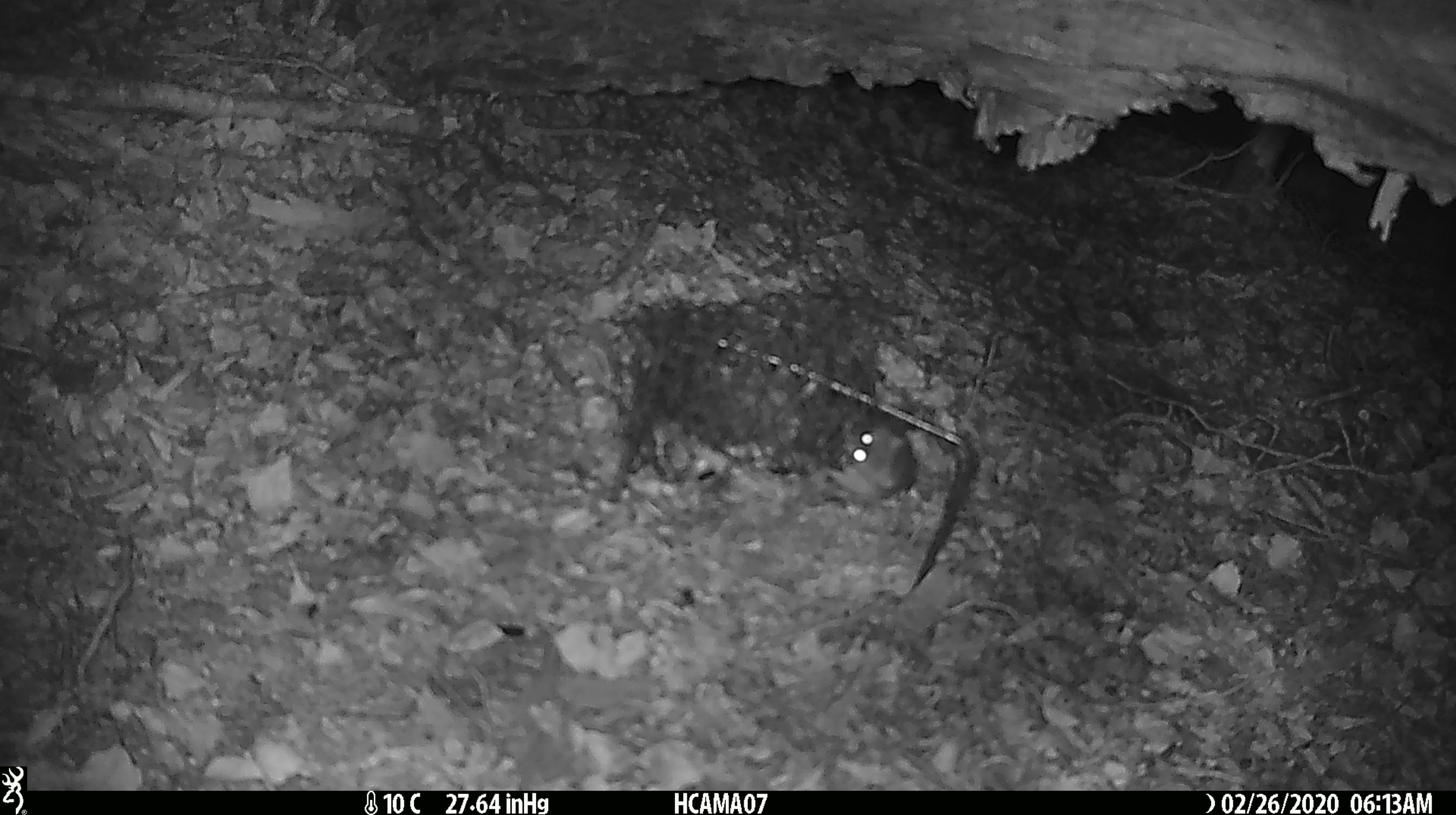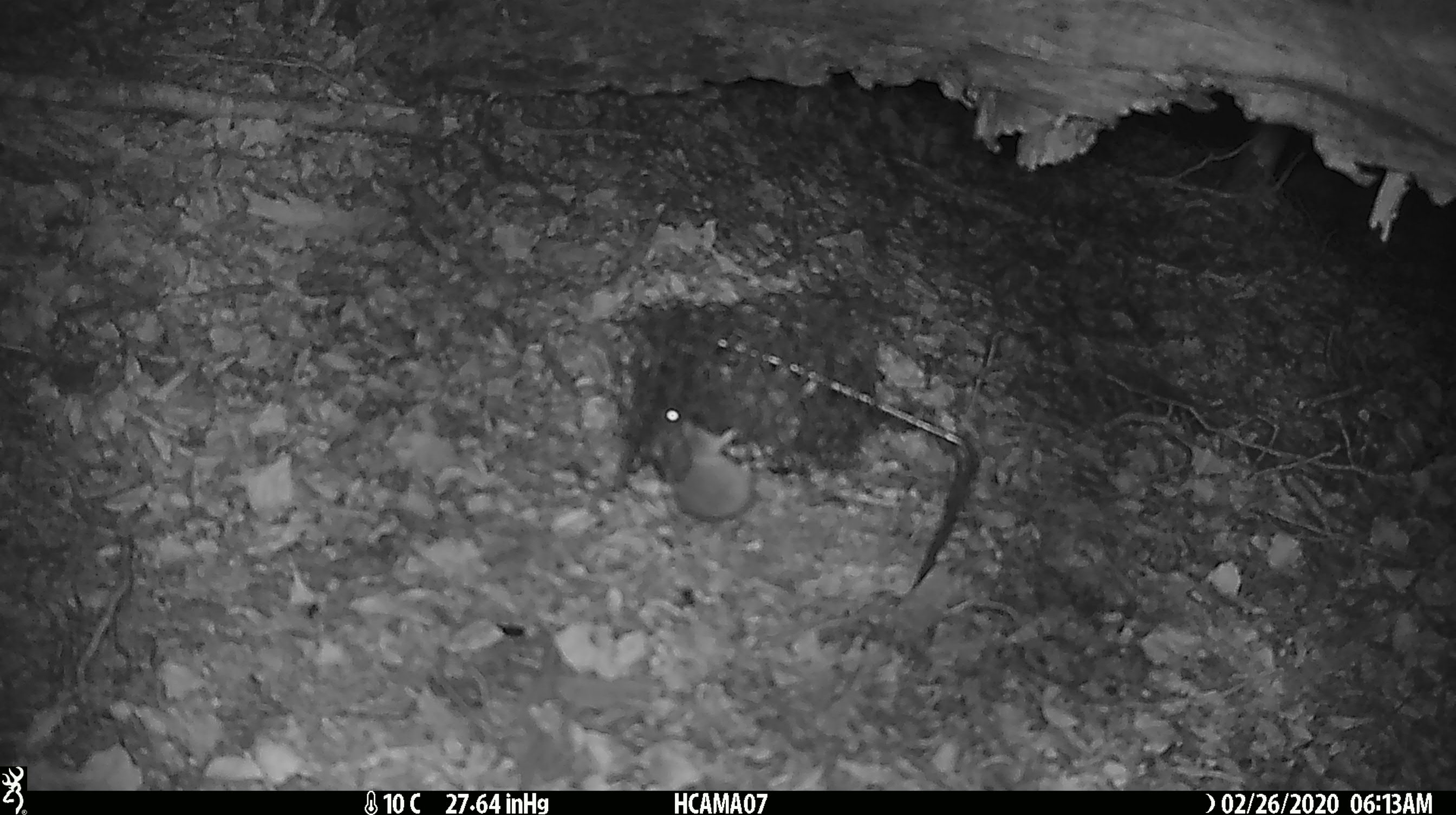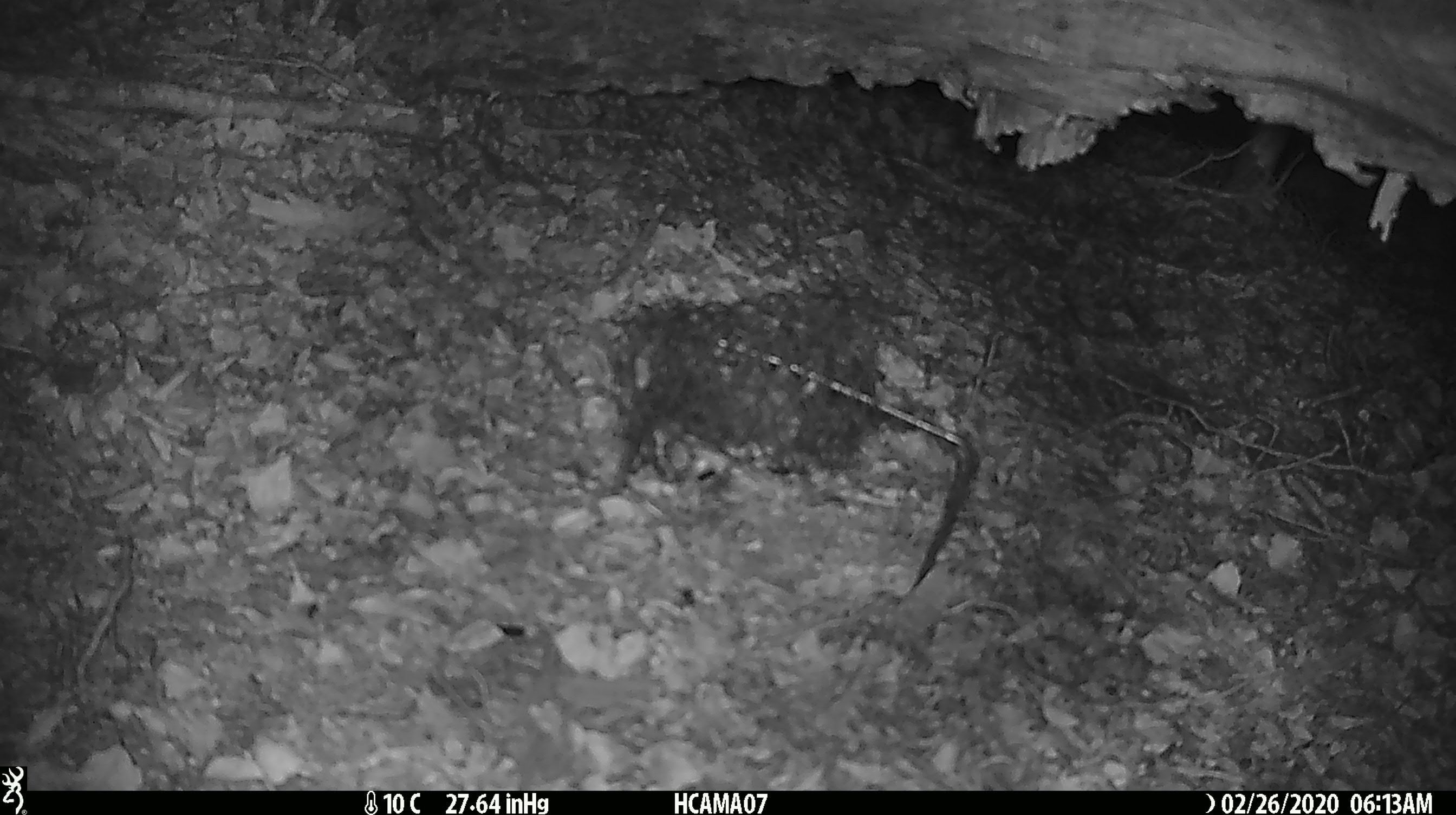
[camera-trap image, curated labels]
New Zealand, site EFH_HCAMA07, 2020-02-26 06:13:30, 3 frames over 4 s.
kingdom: Animalia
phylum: Chordata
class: Mammalia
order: Rodentia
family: Muridae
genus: Mus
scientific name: Mus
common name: mouse